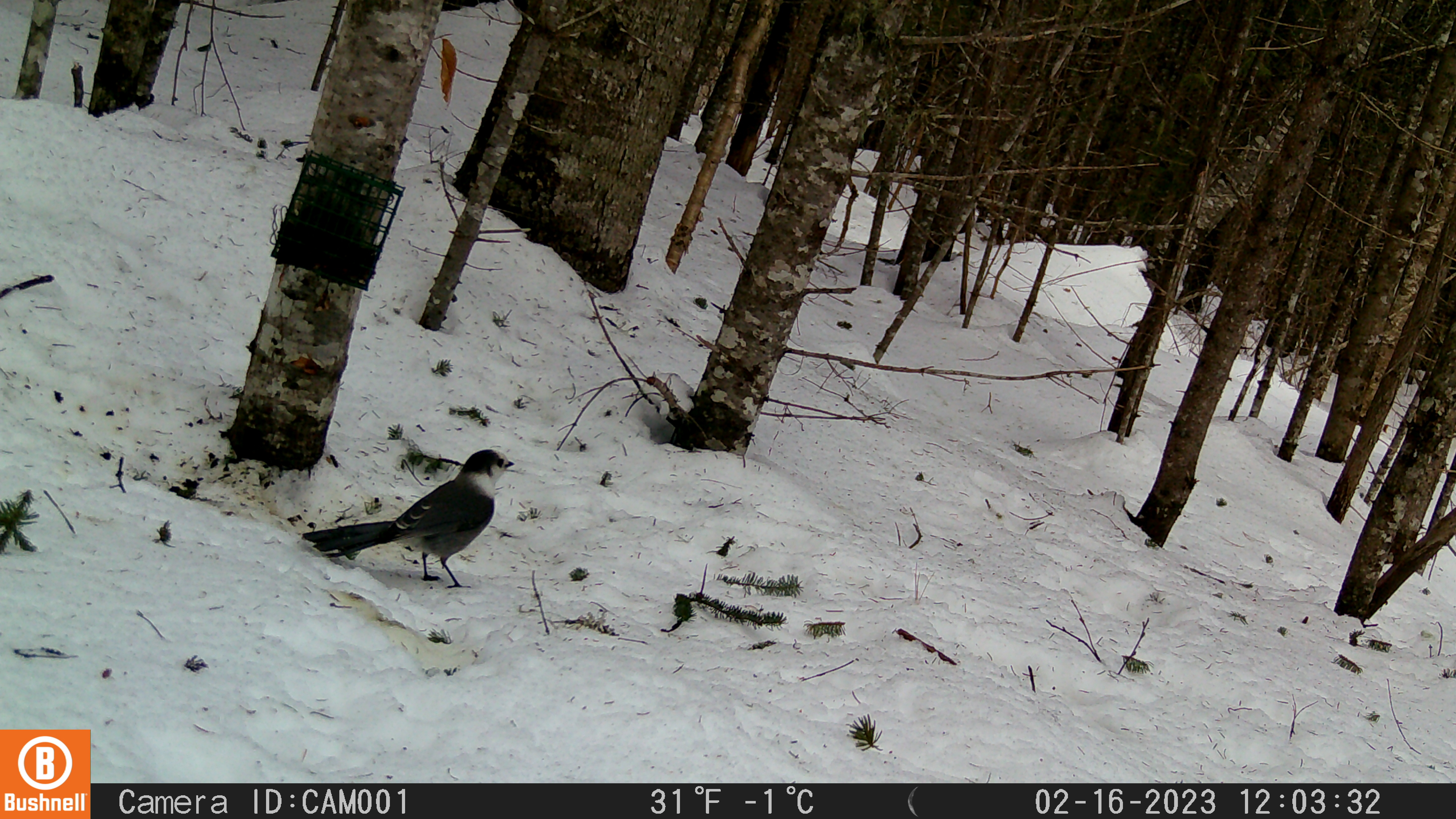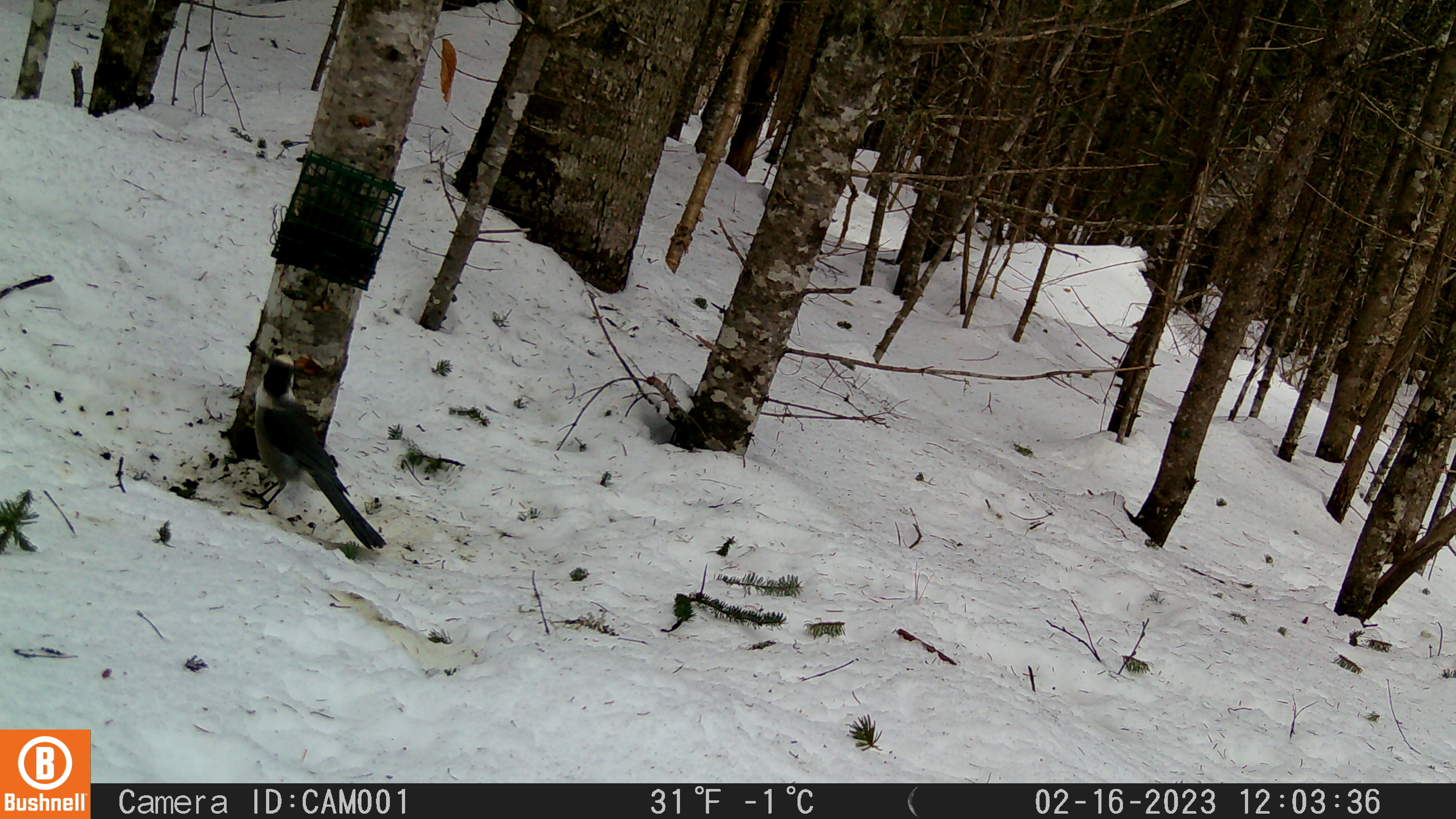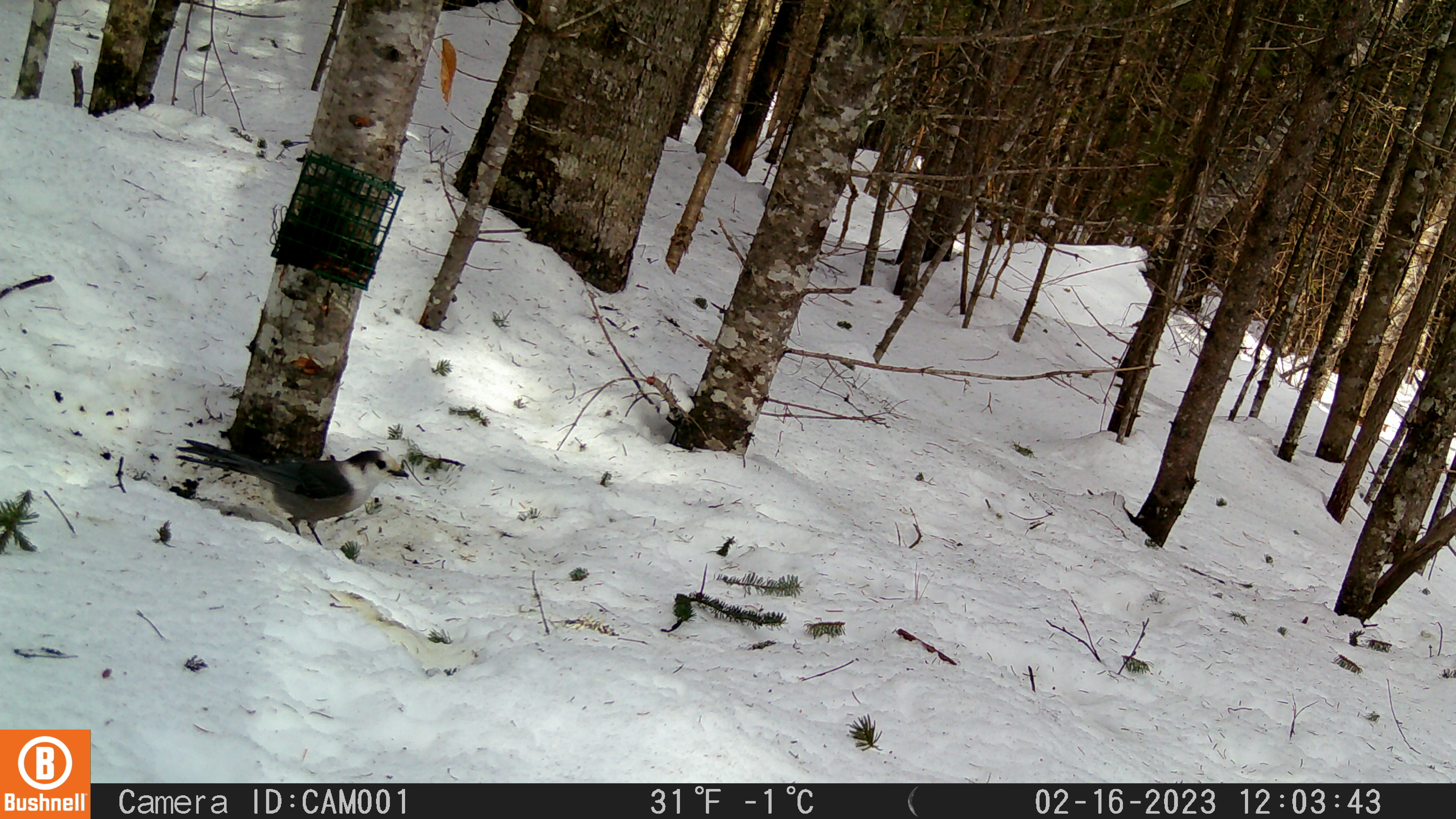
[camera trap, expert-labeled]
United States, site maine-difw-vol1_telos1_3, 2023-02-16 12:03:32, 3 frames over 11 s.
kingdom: Animalia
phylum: Chordata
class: Aves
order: Passeriformes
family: Corvidae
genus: Perisoreus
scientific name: Perisoreus canadensis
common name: canada jay